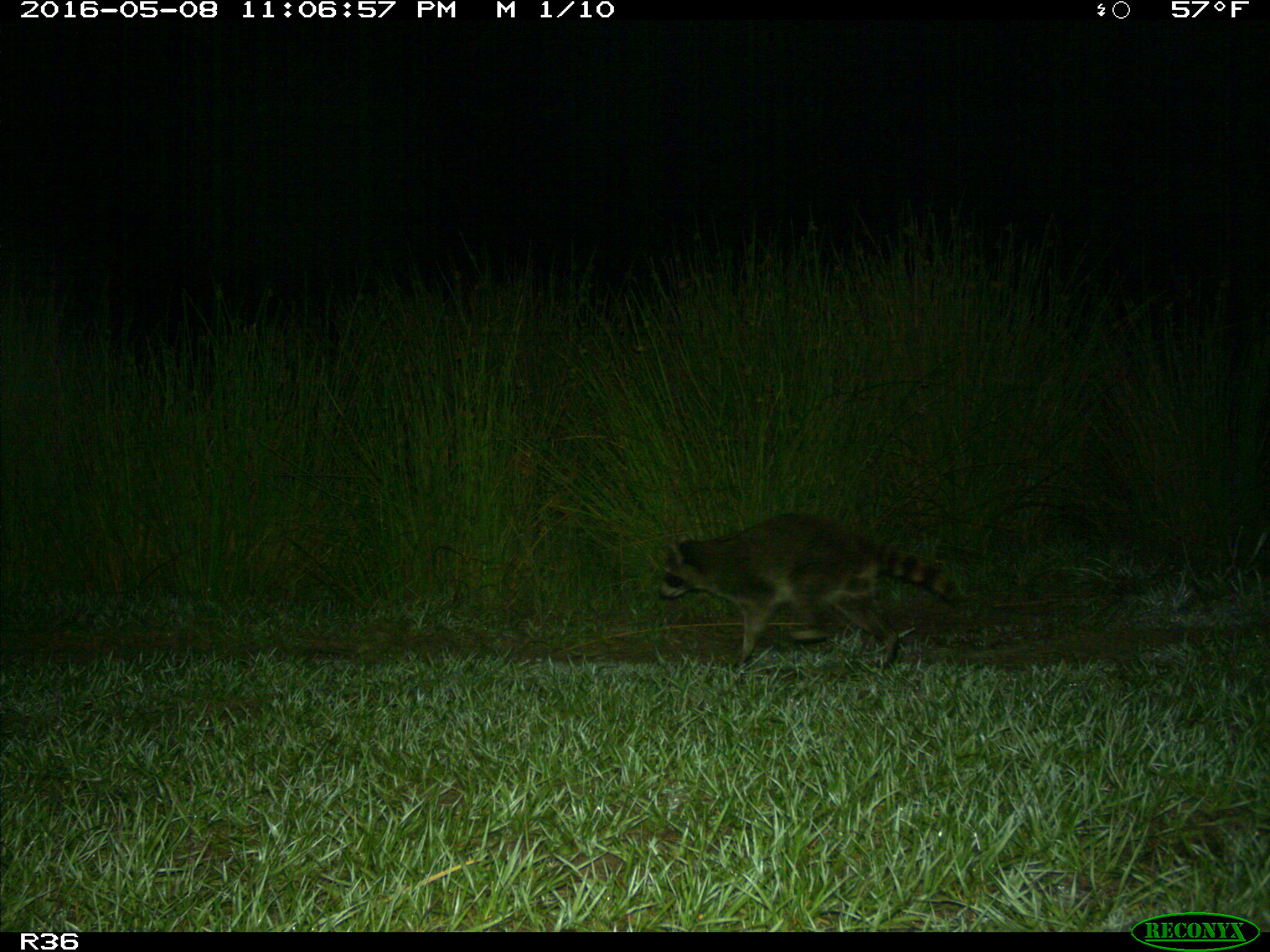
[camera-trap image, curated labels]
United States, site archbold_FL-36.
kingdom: Animalia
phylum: Chordata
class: Mammalia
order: Carnivora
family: Procyonidae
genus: Procyon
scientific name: Procyon lotor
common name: common raccoon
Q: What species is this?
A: Procyon lotor (common raccoon).